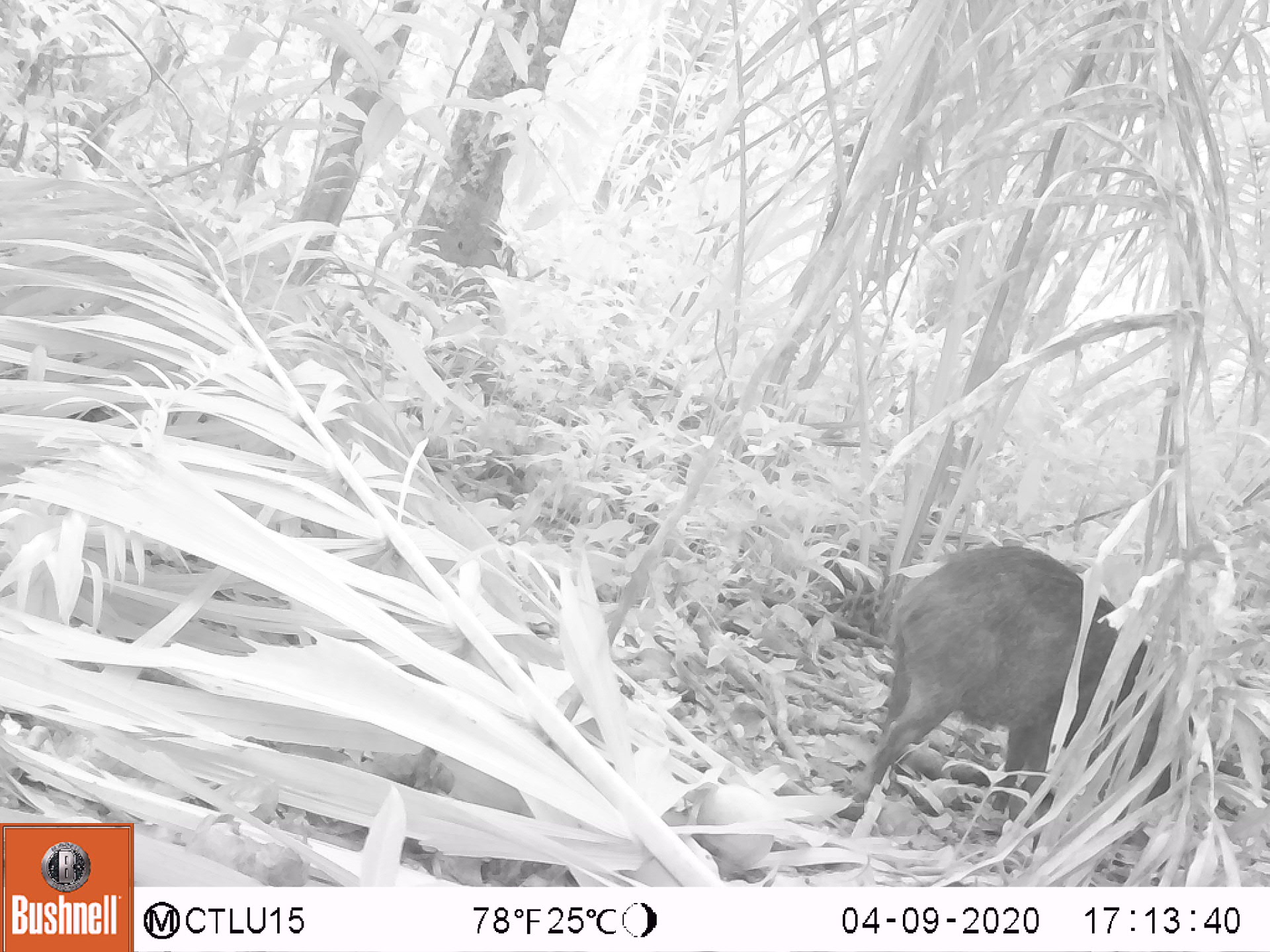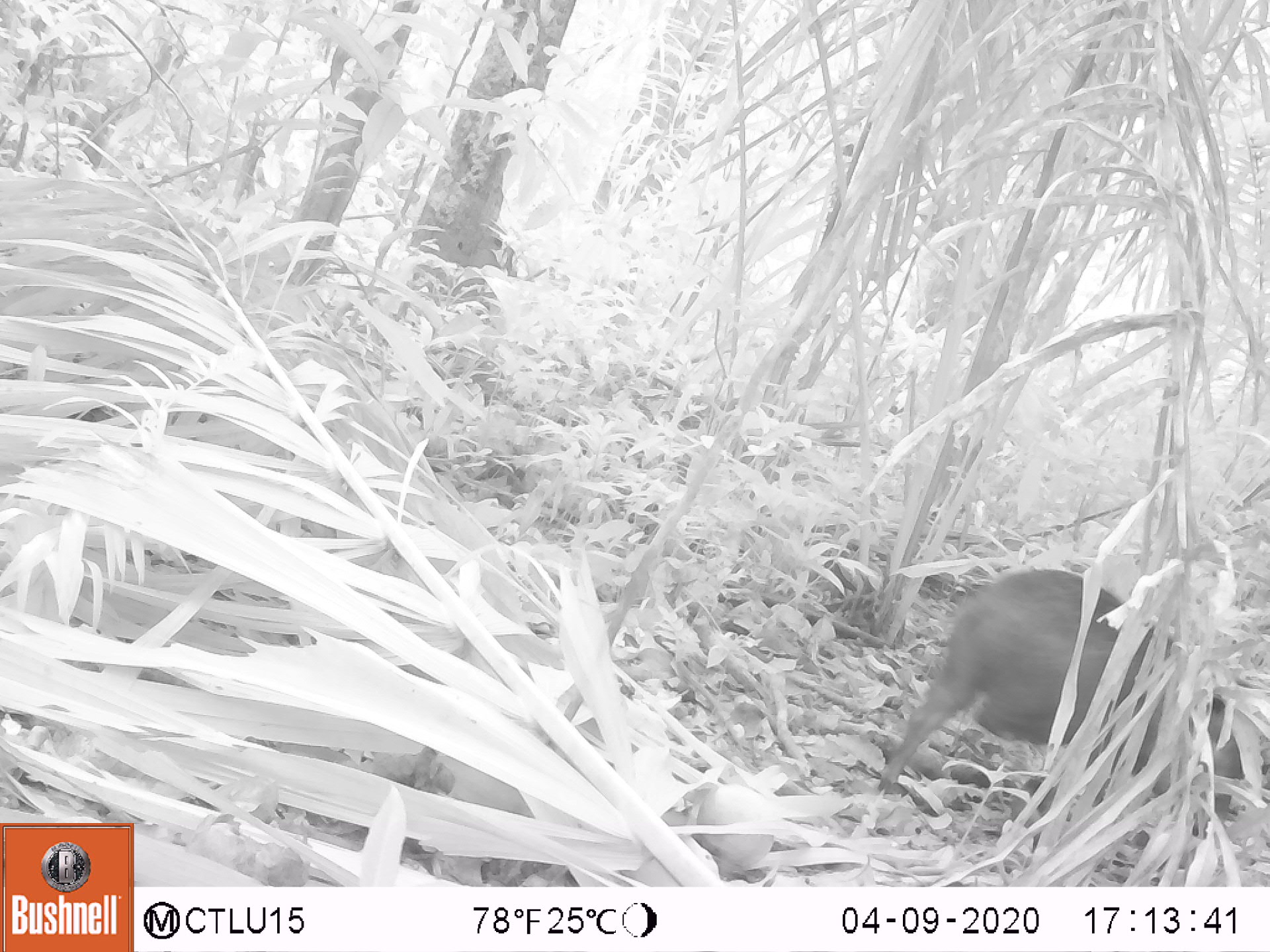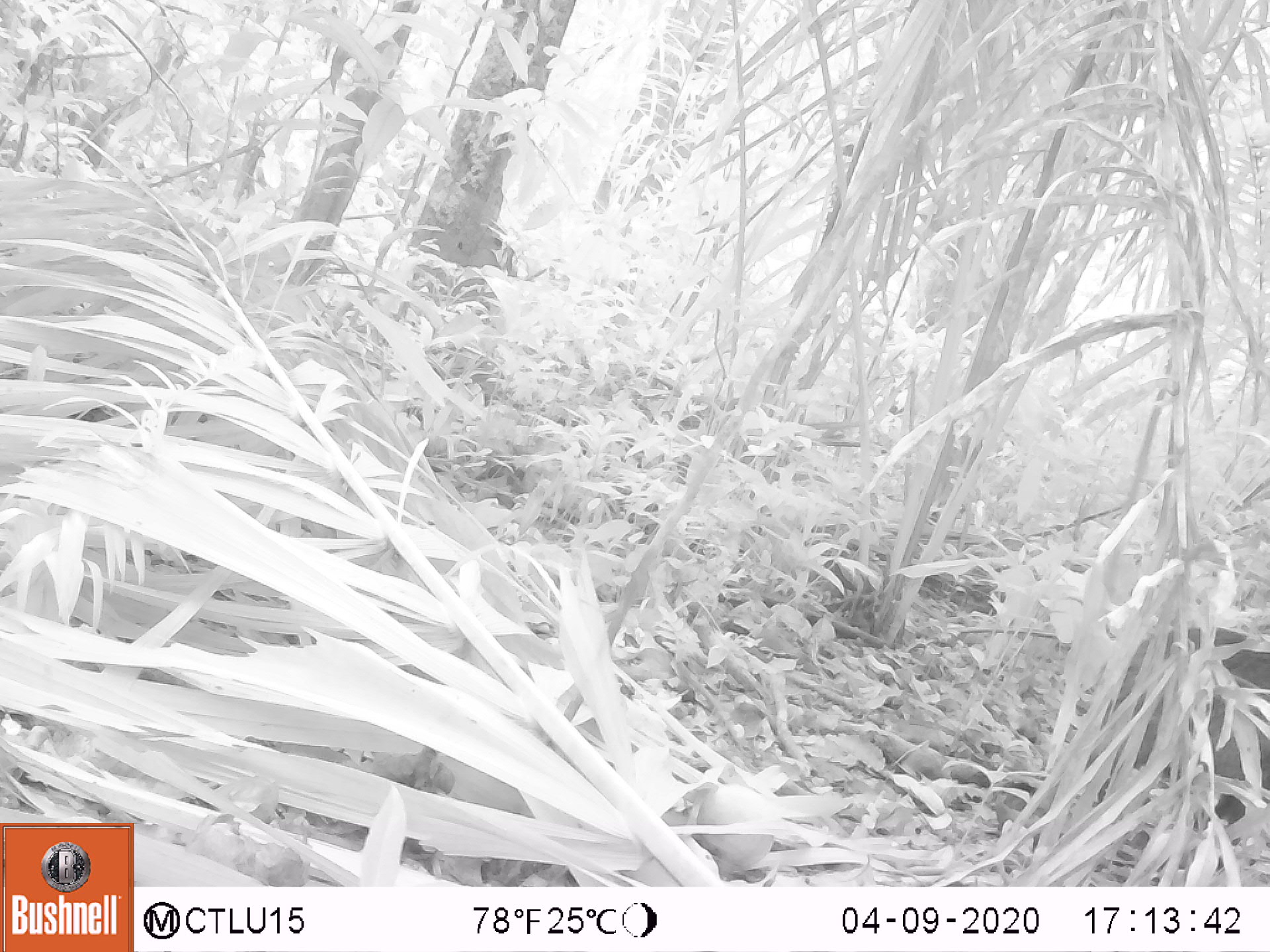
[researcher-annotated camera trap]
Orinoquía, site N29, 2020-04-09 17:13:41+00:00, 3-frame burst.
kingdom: Animalia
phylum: Chordata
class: Mammalia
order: Artiodactyla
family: Tayassuidae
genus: Pecari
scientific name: Pecari tajacu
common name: collared peccary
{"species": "collared peccary (Pecari tajacu)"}